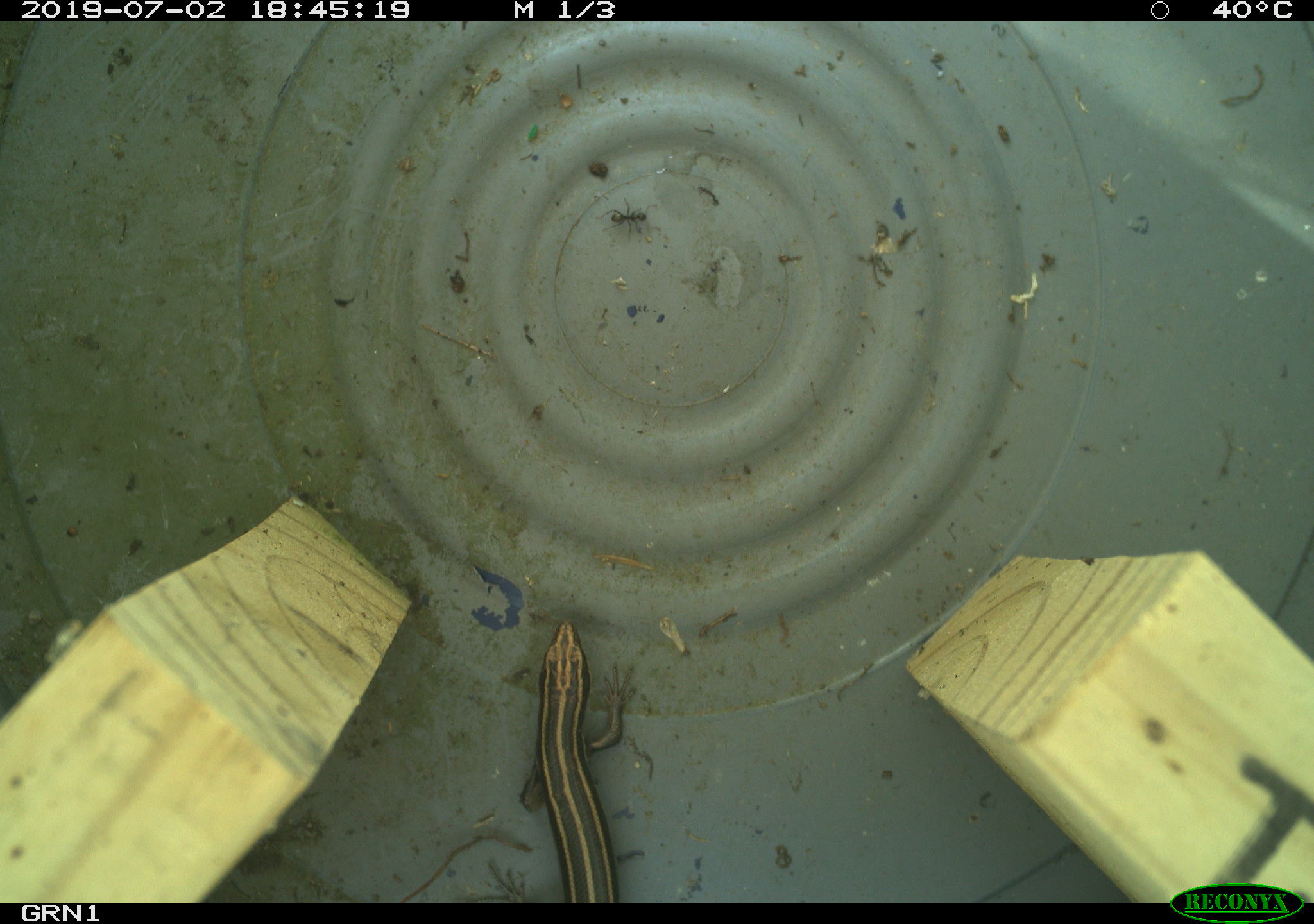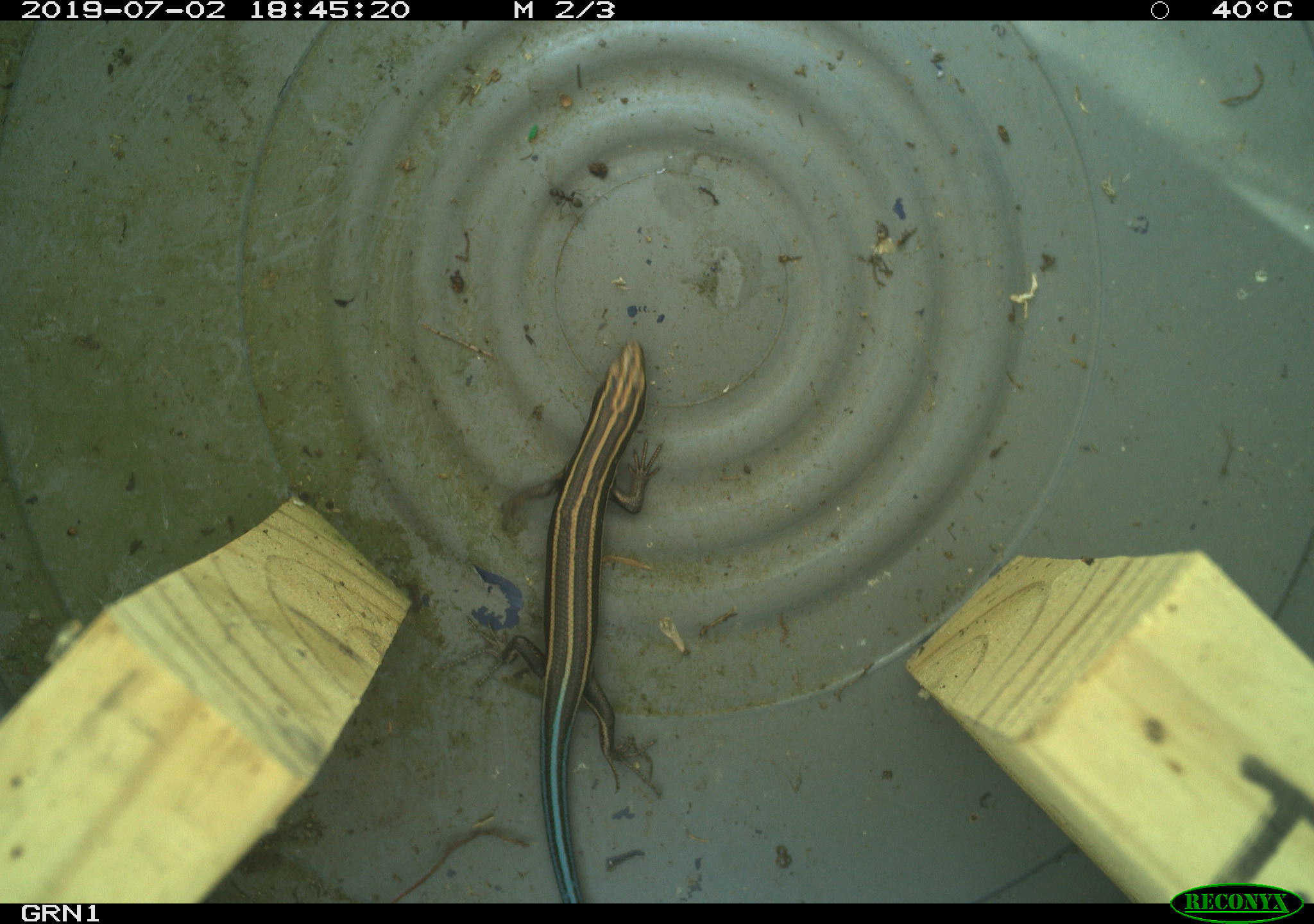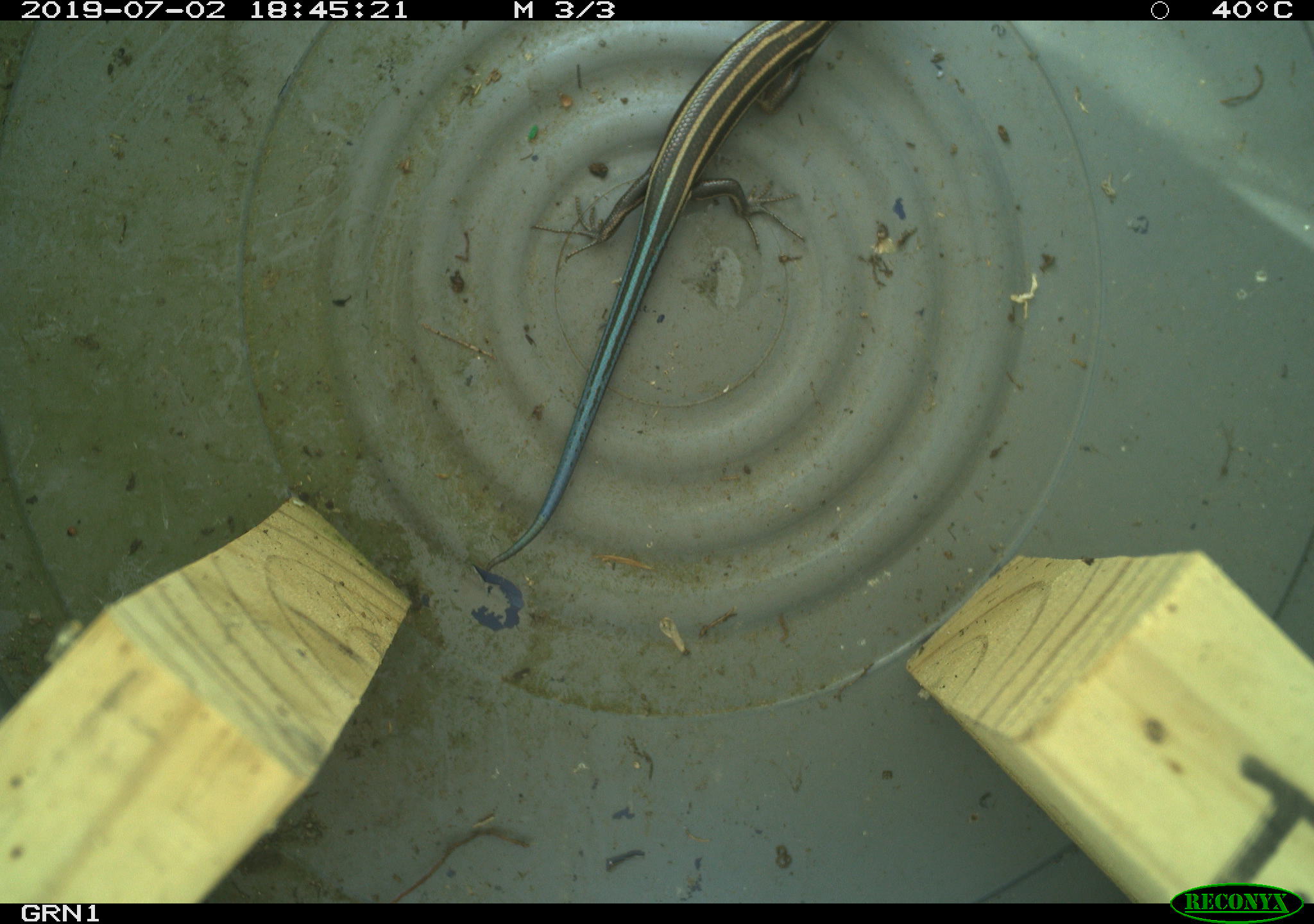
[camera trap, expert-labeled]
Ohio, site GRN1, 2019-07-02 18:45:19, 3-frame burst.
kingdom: Animalia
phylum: Chordata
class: Reptilia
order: Squamata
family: Scincidae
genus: Plestiodon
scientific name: Plestiodon fasciatus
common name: common five-lined skink